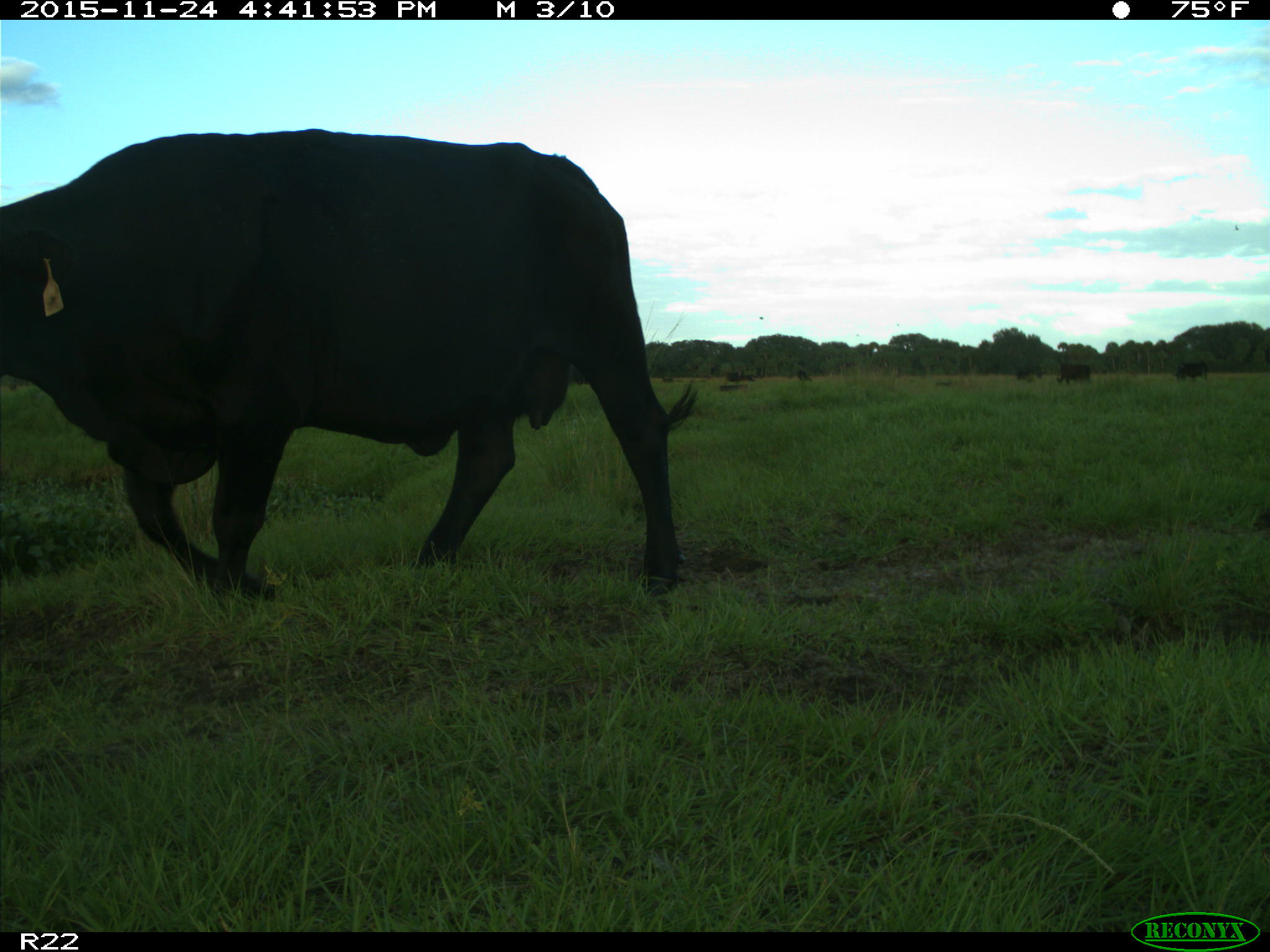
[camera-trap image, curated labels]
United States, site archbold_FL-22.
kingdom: Animalia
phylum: Chordata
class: Mammalia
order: Artiodactyla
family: Bovidae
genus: Bos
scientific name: Bos taurus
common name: domestic cow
Bos taurus (domestic cow).